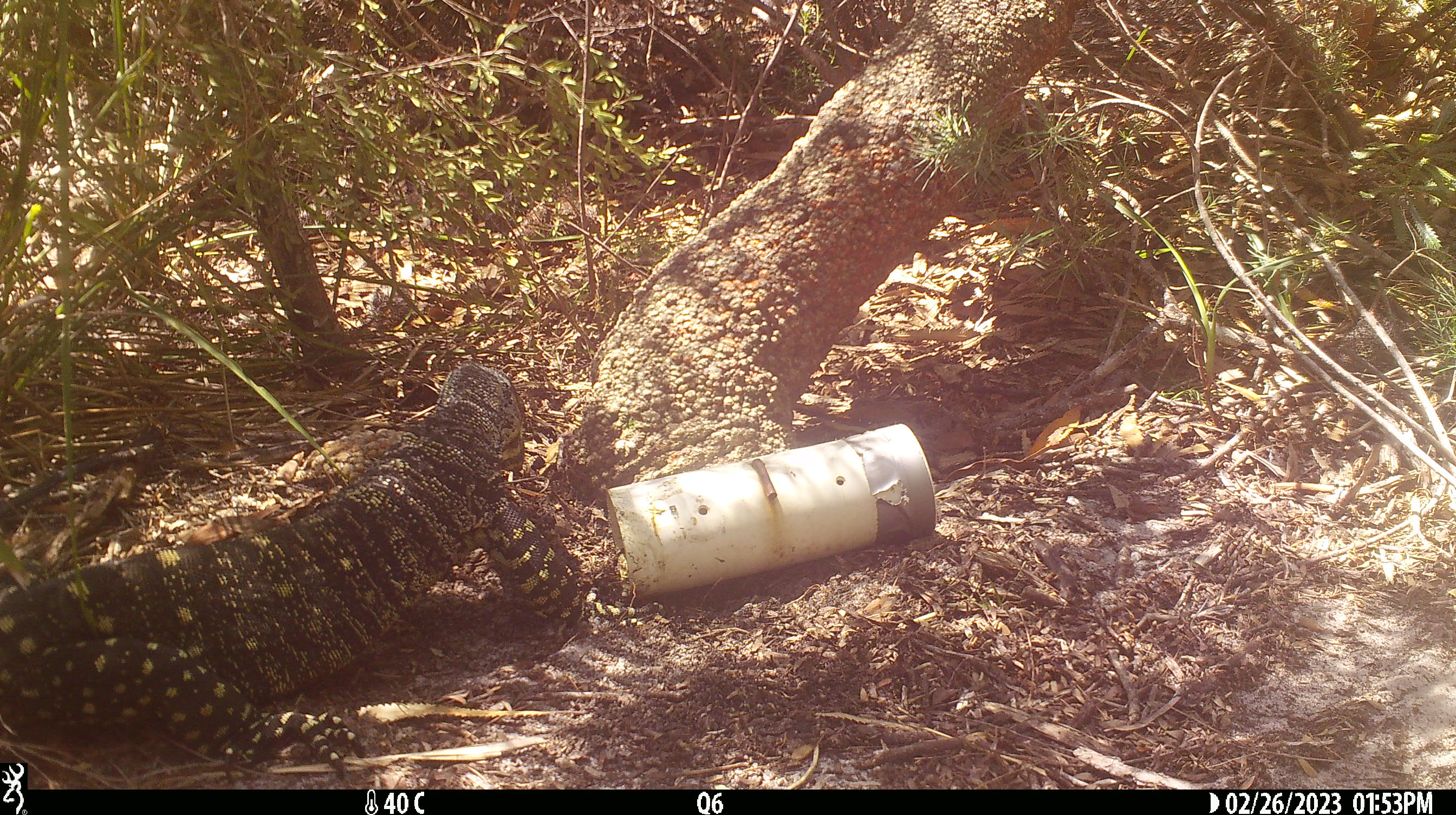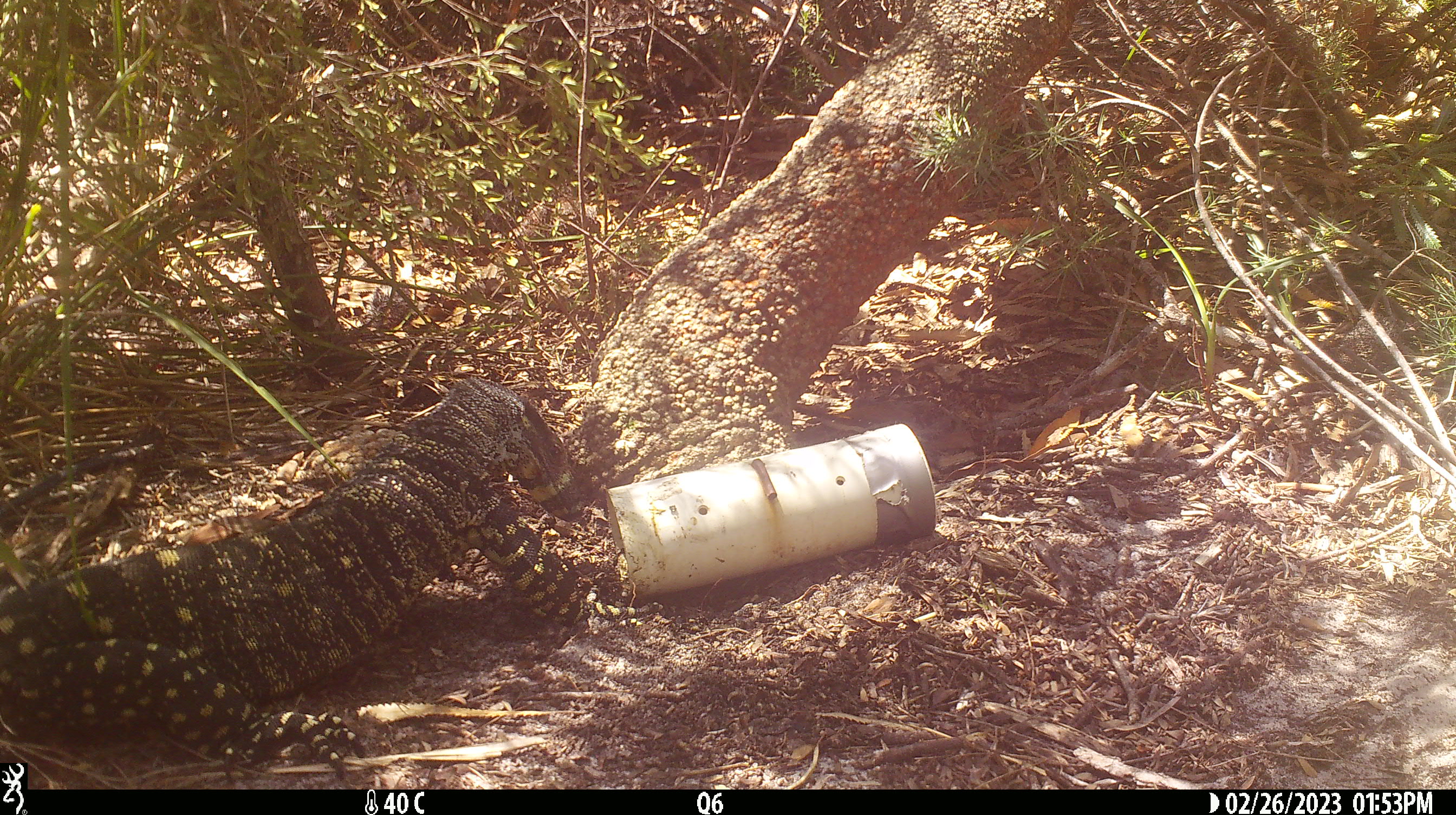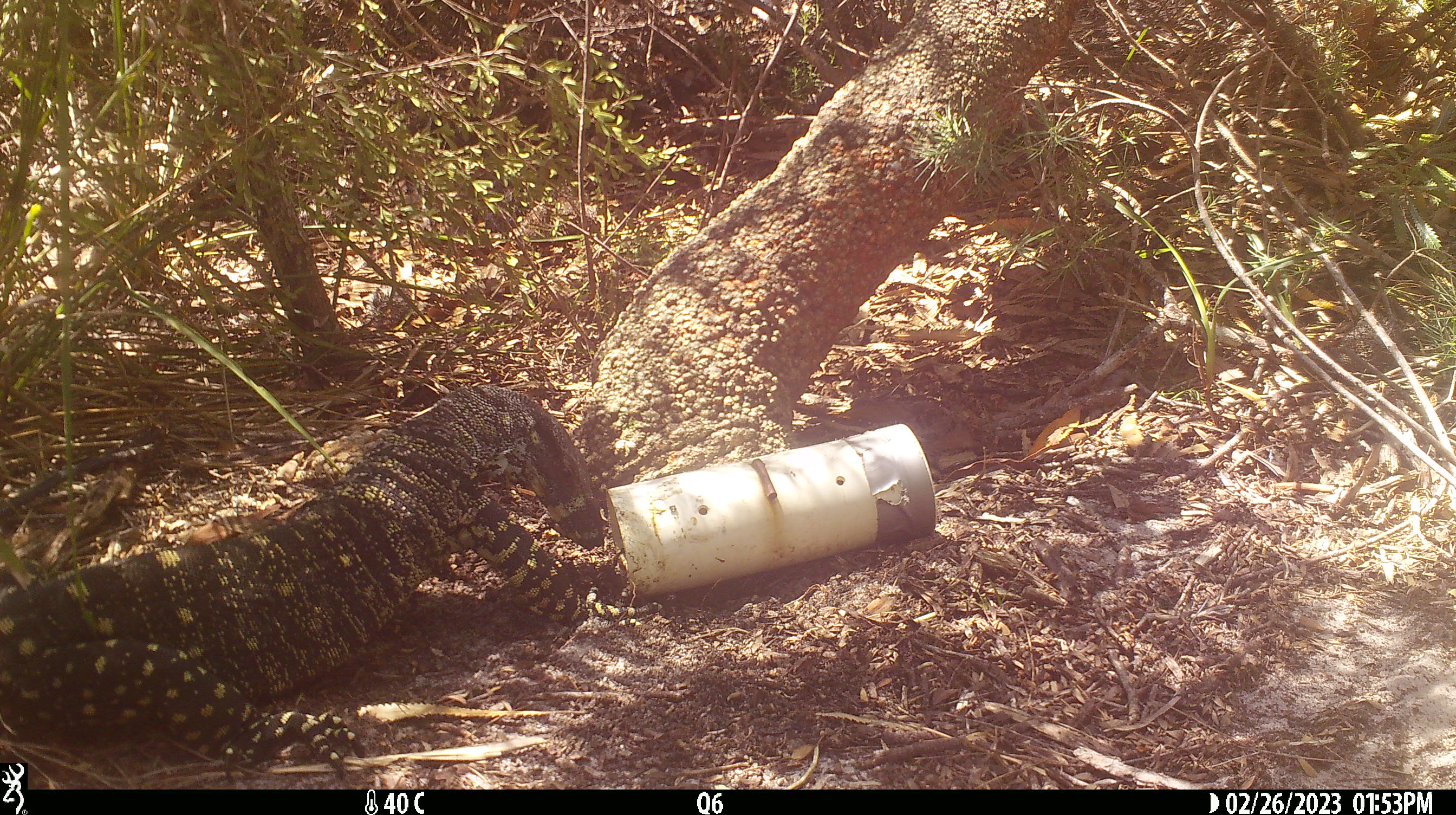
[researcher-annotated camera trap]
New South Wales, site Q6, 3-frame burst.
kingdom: Animalia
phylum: Chordata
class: Reptilia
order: Squamata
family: Varanidae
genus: Varanus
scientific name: Varanus varius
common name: lace monitor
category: goanna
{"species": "goanna (lace monitor) (Varanus varius)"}